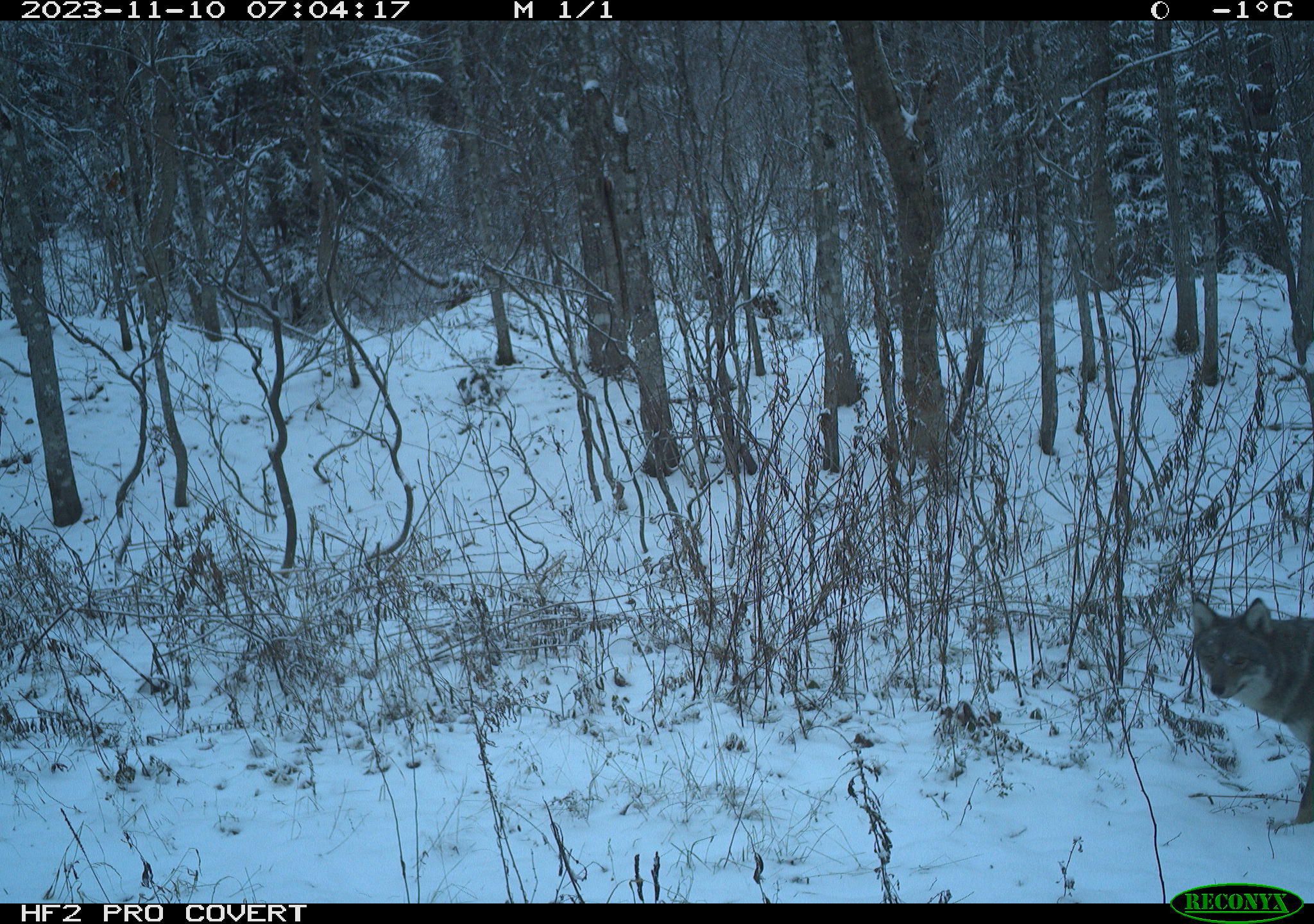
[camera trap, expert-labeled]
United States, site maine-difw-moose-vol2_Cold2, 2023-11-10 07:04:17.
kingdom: Animalia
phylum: Chordata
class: Mammalia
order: Carnivora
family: Canidae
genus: Canis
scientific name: Canis latrans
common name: coyote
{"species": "coyote (Canis latrans)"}